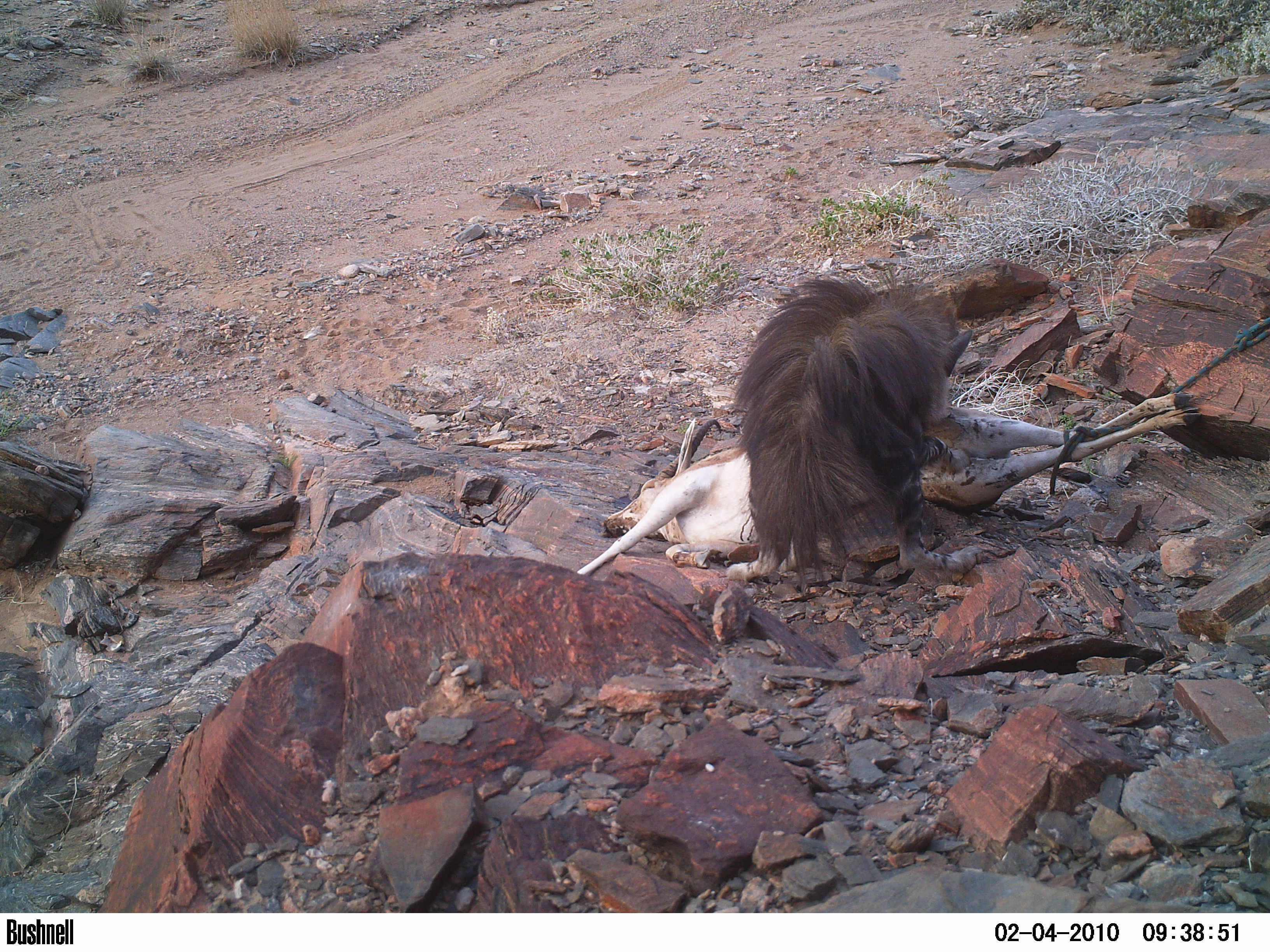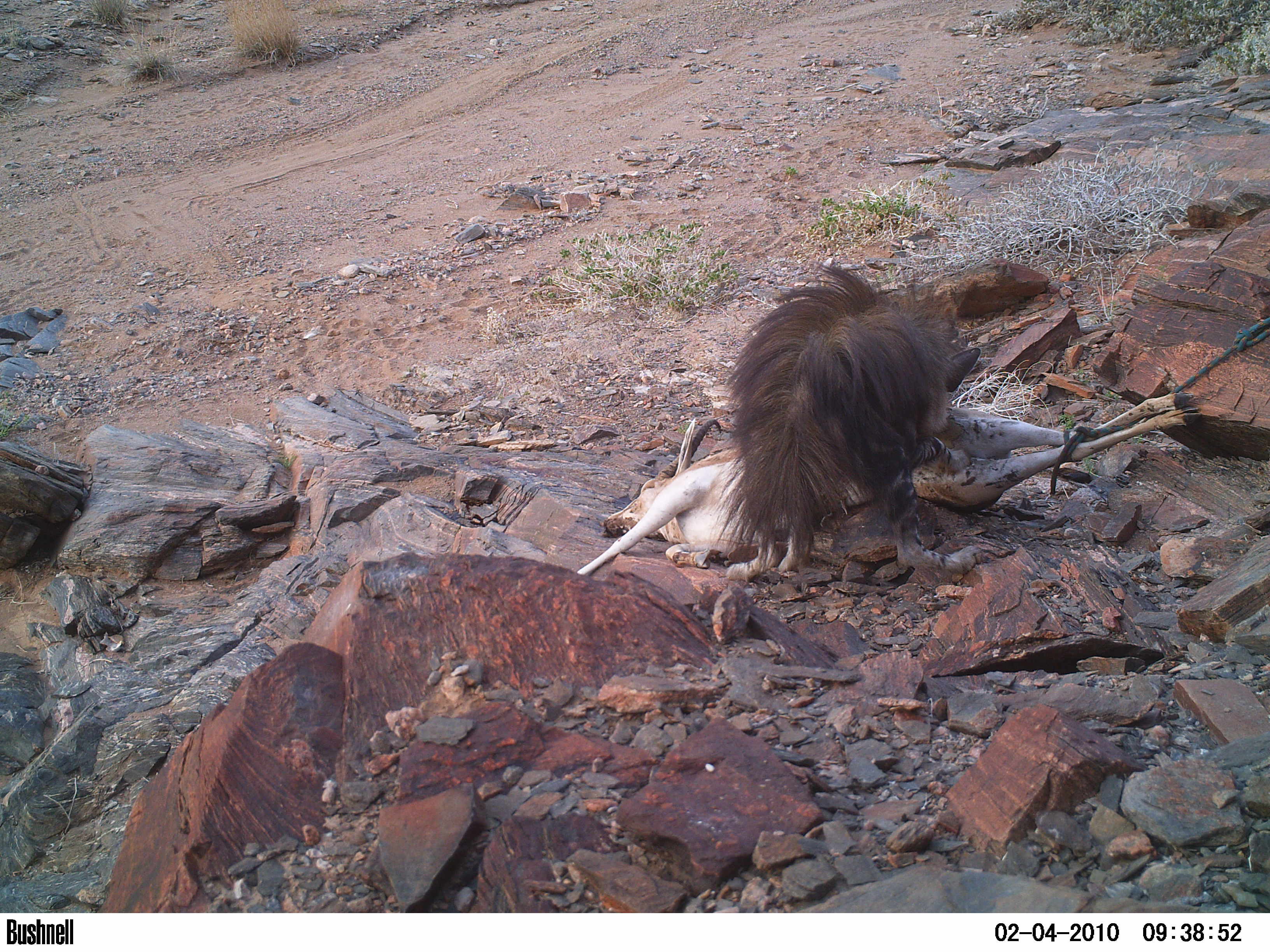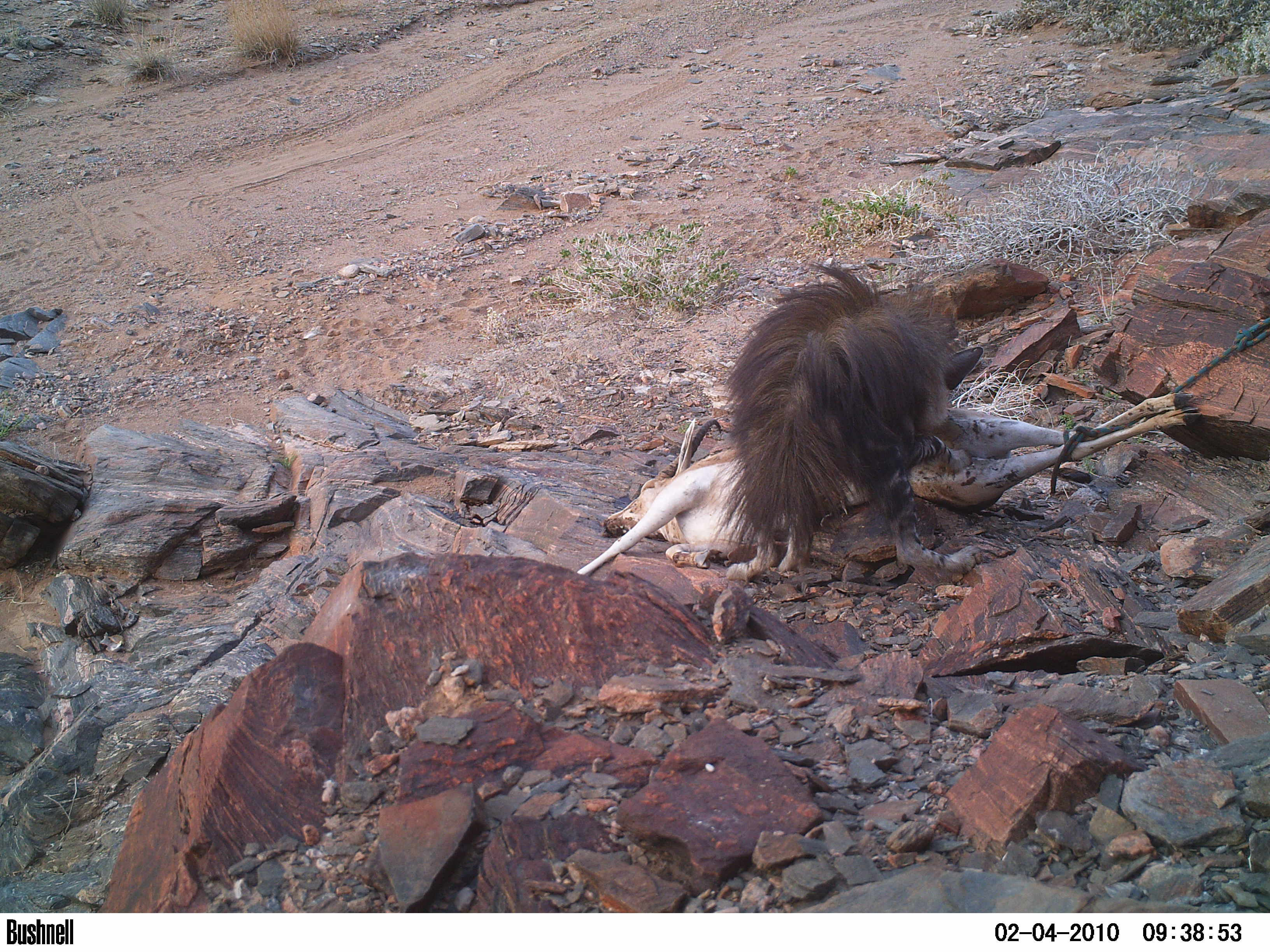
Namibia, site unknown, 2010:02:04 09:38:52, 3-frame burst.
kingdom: Animalia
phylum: Chordata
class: Mammalia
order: Carnivora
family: Hyaenidae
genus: Parahyaena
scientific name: Parahyaena brunnea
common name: brown hyena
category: hyaena brunnea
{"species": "hyaena brunnea (brown hyena) (Parahyaena brunnea)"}